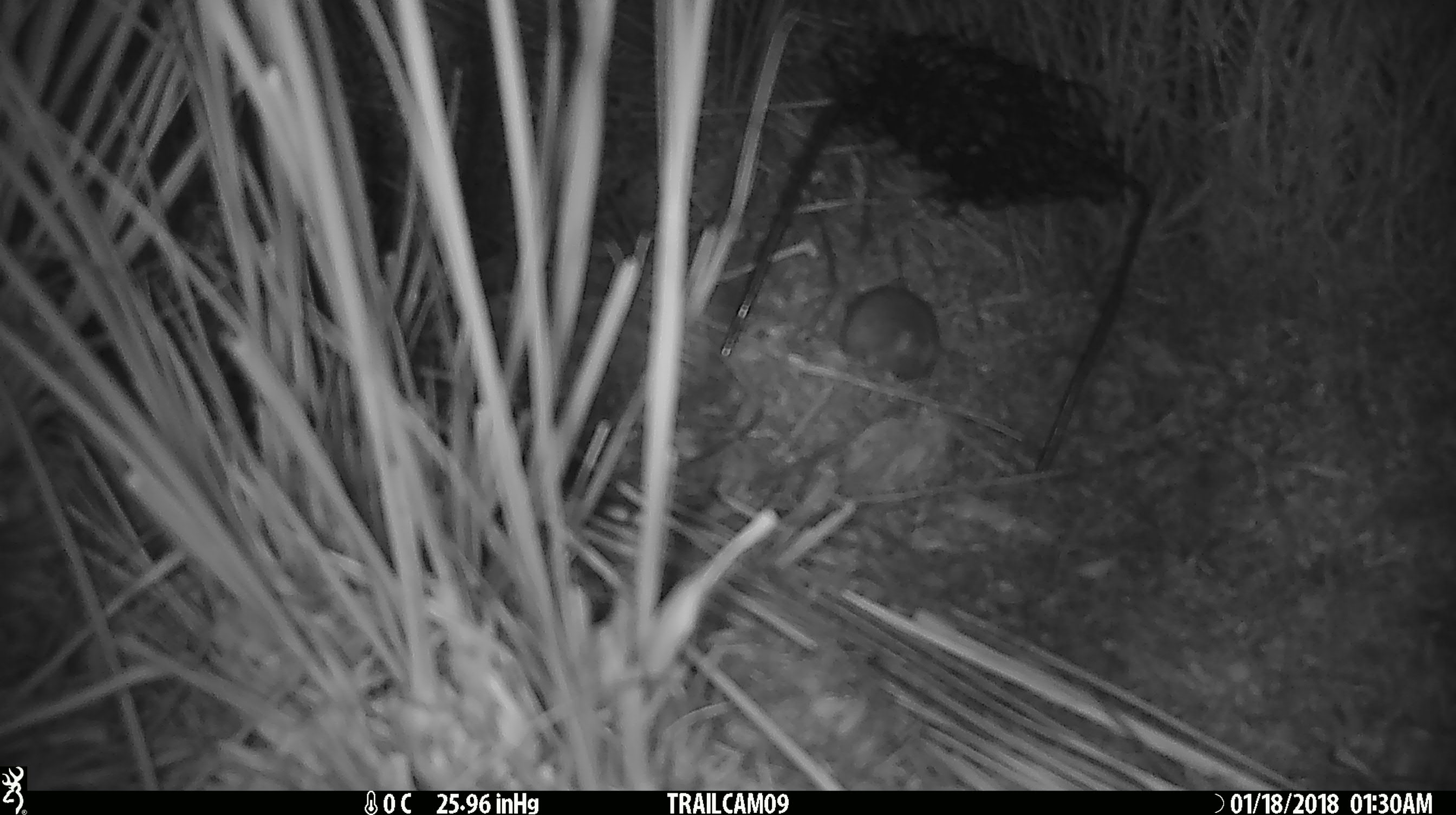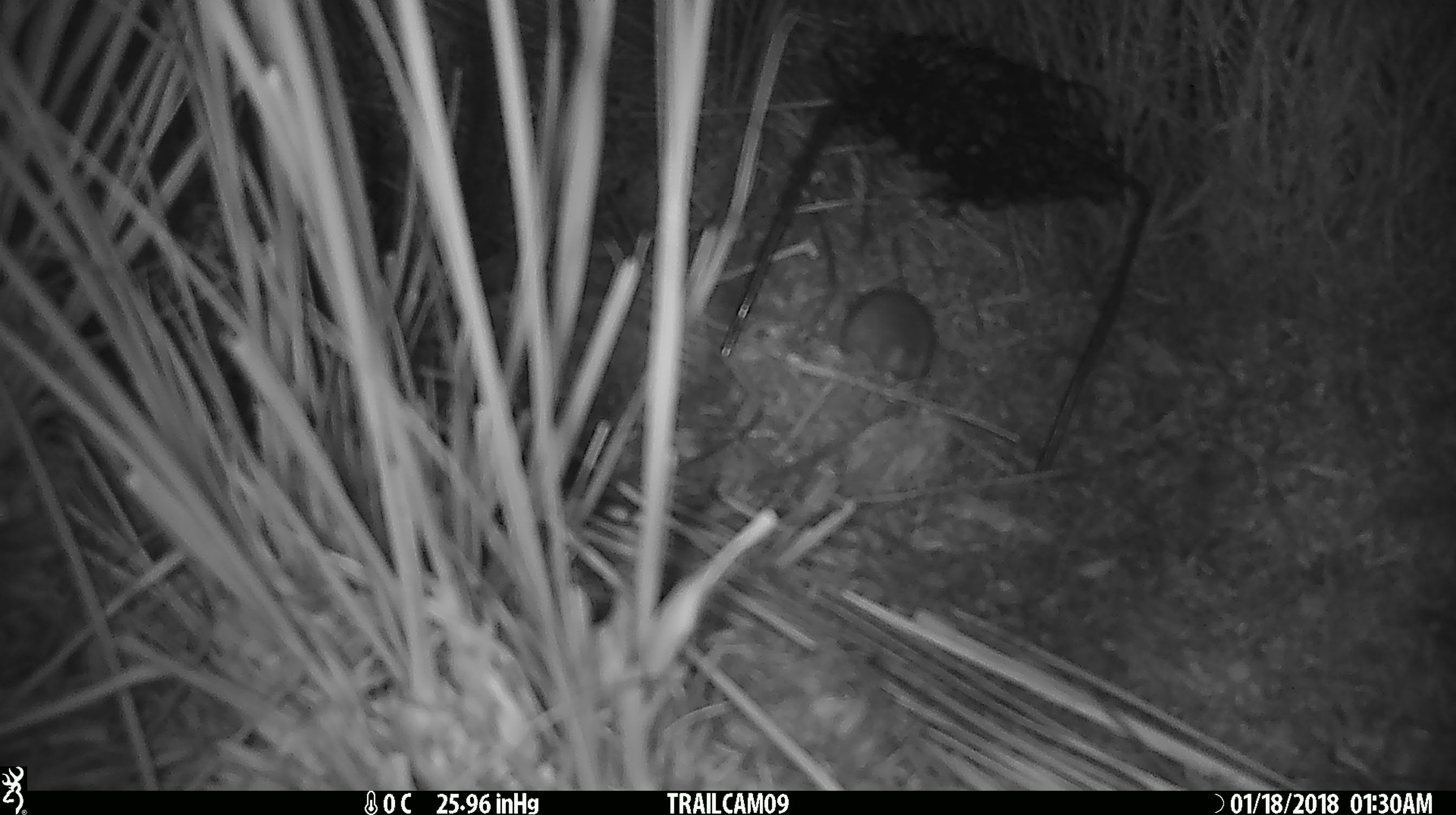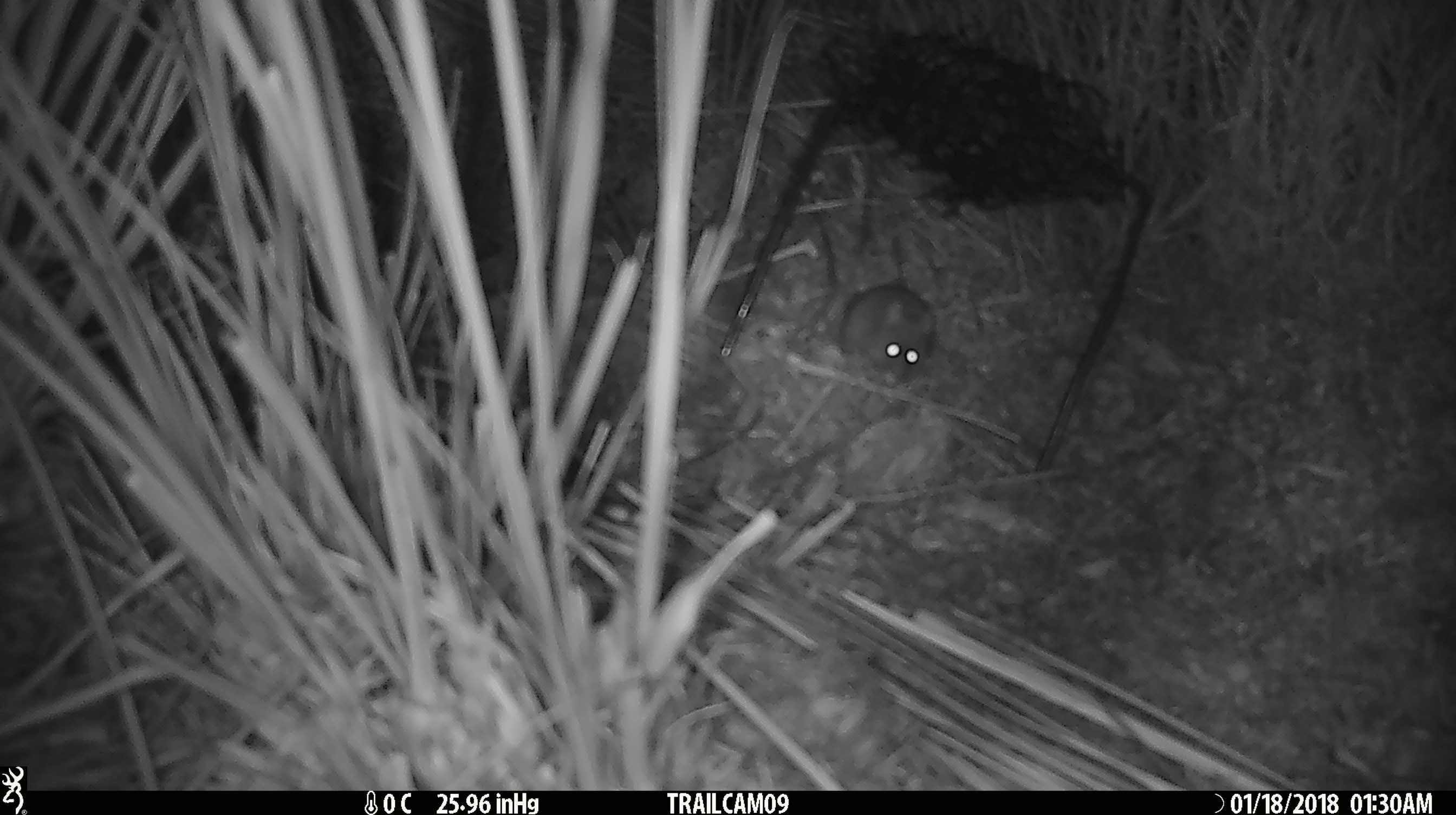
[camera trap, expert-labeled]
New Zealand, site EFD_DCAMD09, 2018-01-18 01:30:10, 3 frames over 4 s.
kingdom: Animalia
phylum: Chordata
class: Mammalia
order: Rodentia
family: Muridae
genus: Mus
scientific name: Mus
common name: mouse